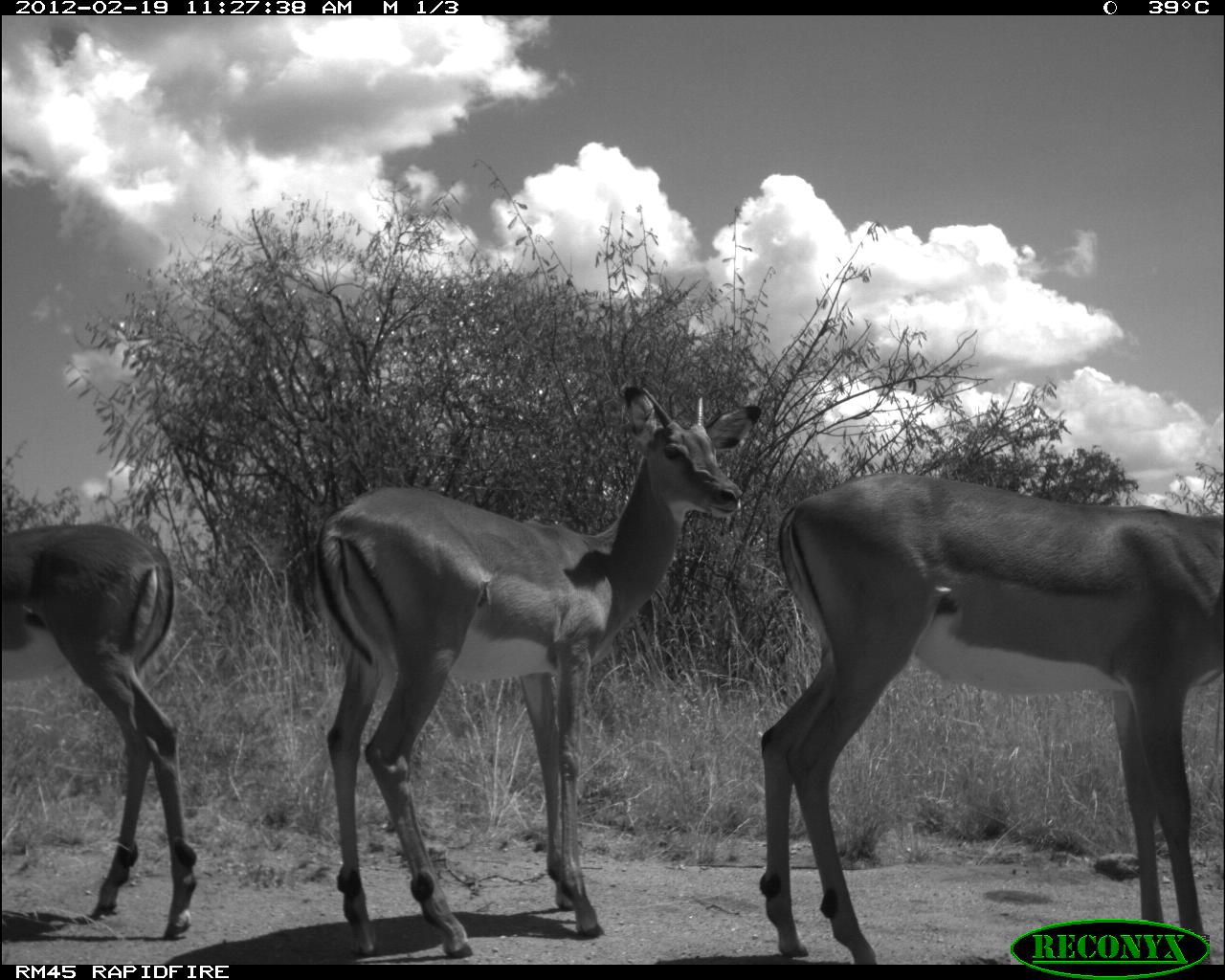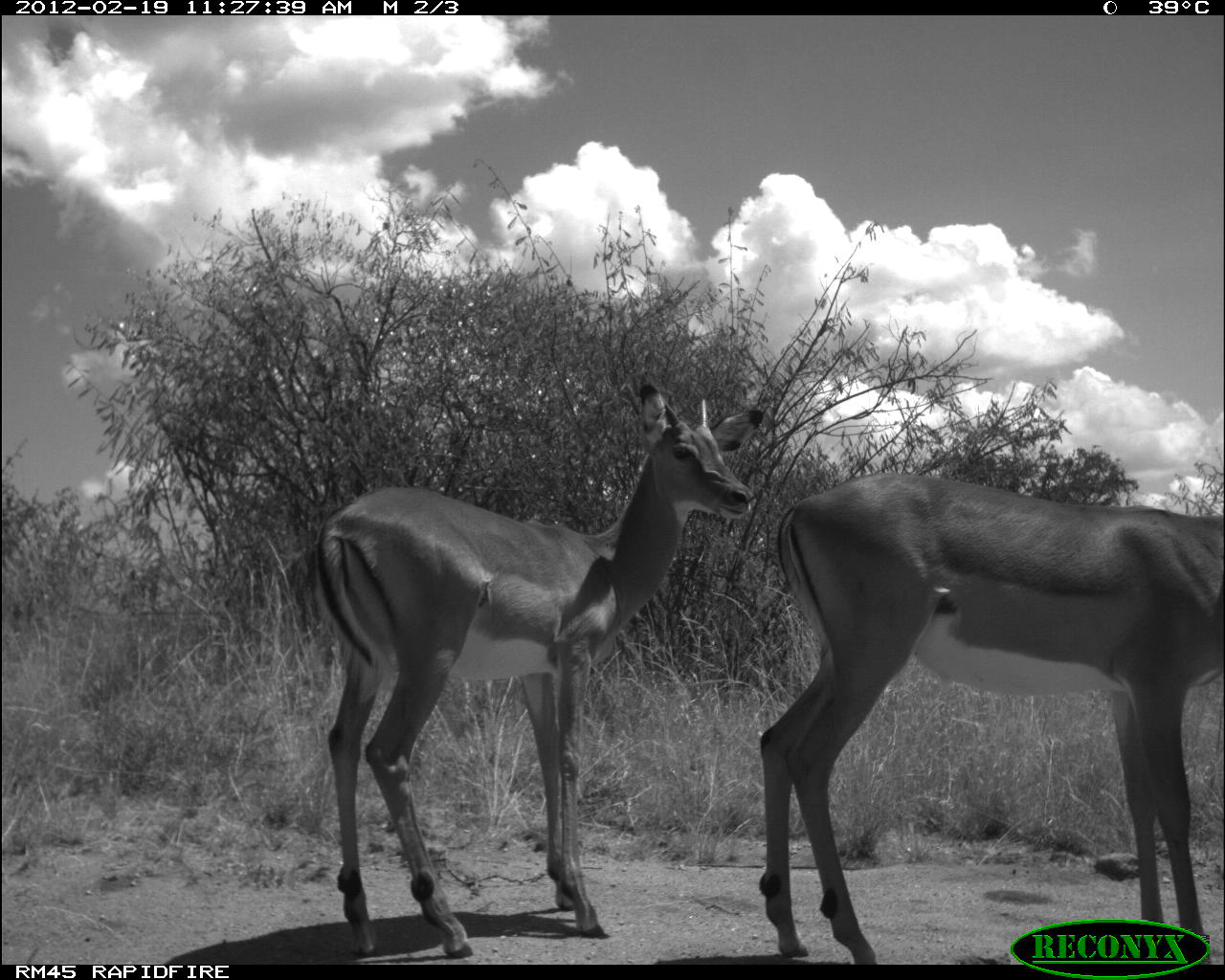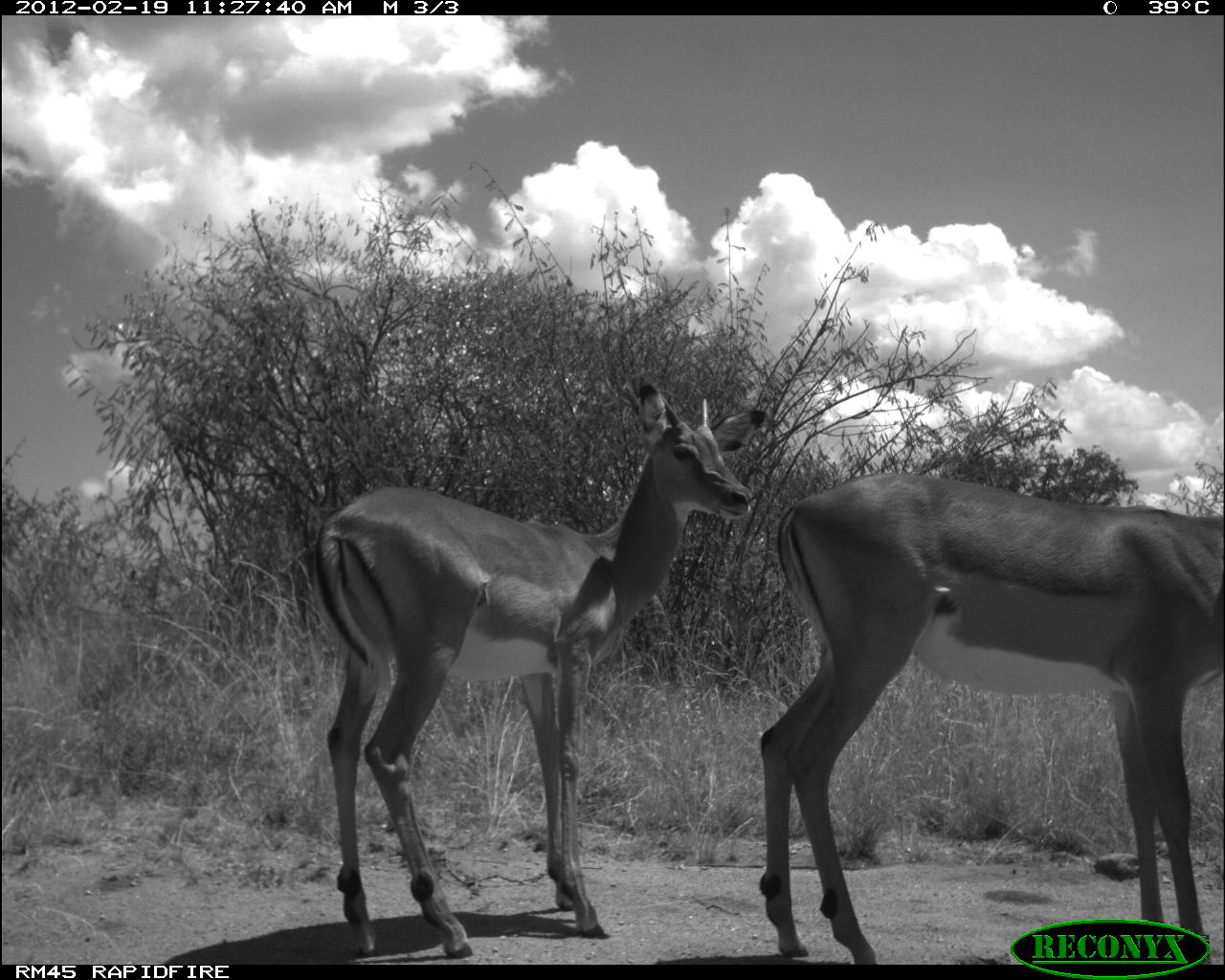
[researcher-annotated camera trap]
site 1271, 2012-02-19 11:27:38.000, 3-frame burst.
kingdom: Animalia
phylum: Chordata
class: Mammalia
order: Artiodactyla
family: Bovidae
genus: Aepyceros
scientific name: Aepyceros melampus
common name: impala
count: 3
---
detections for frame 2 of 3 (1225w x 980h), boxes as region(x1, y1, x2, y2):
aepyceros melampus: region(307, 373, 763, 963); region(748, 459, 1225, 964)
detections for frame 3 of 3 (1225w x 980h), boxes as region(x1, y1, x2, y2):
aepyceros melampus: region(307, 373, 763, 963); region(748, 466, 1225, 964)